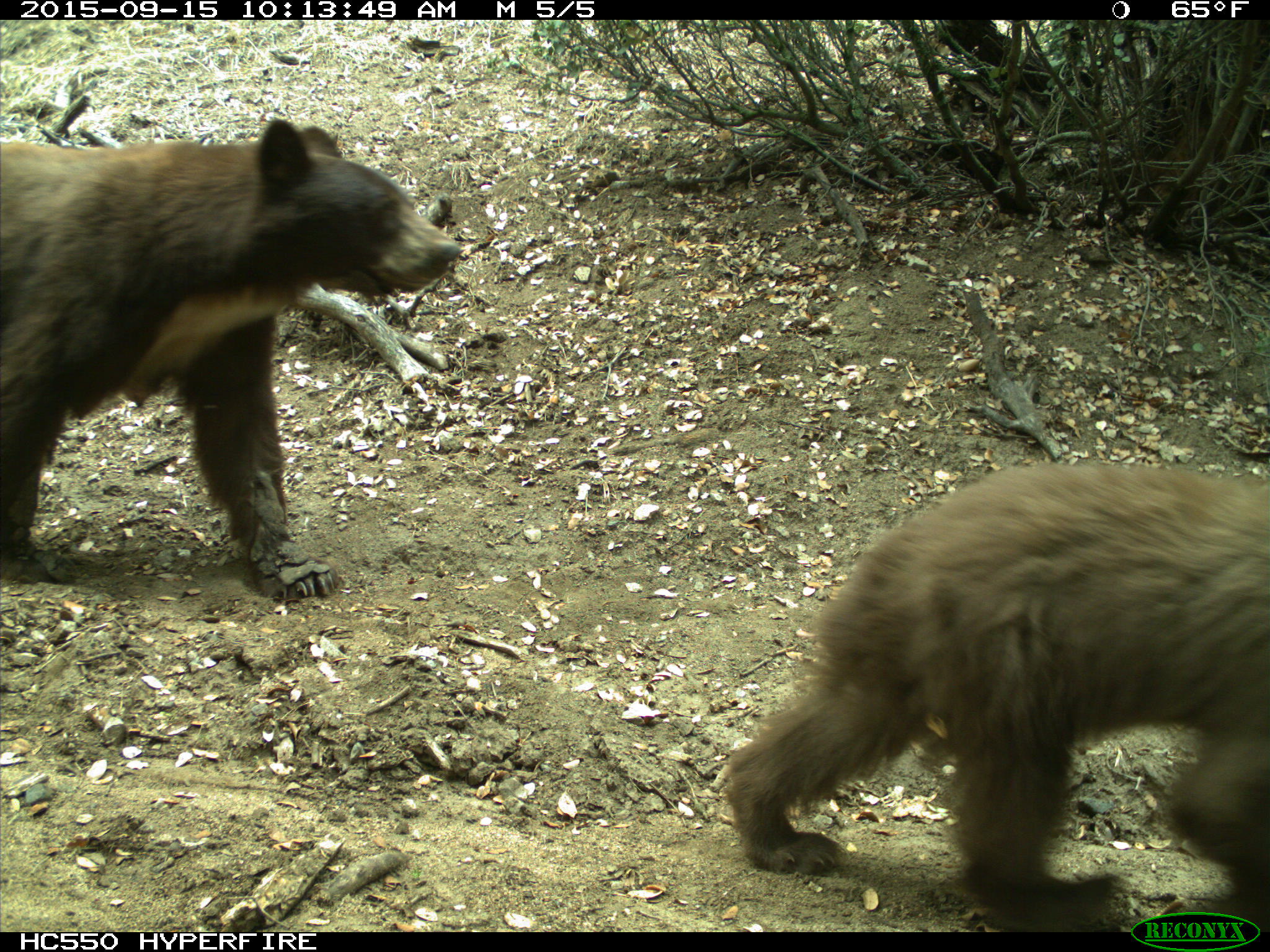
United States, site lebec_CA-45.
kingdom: Animalia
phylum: Chordata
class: Mammalia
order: Carnivora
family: Ursidae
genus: Ursus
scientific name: Ursus americanus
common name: american black bear